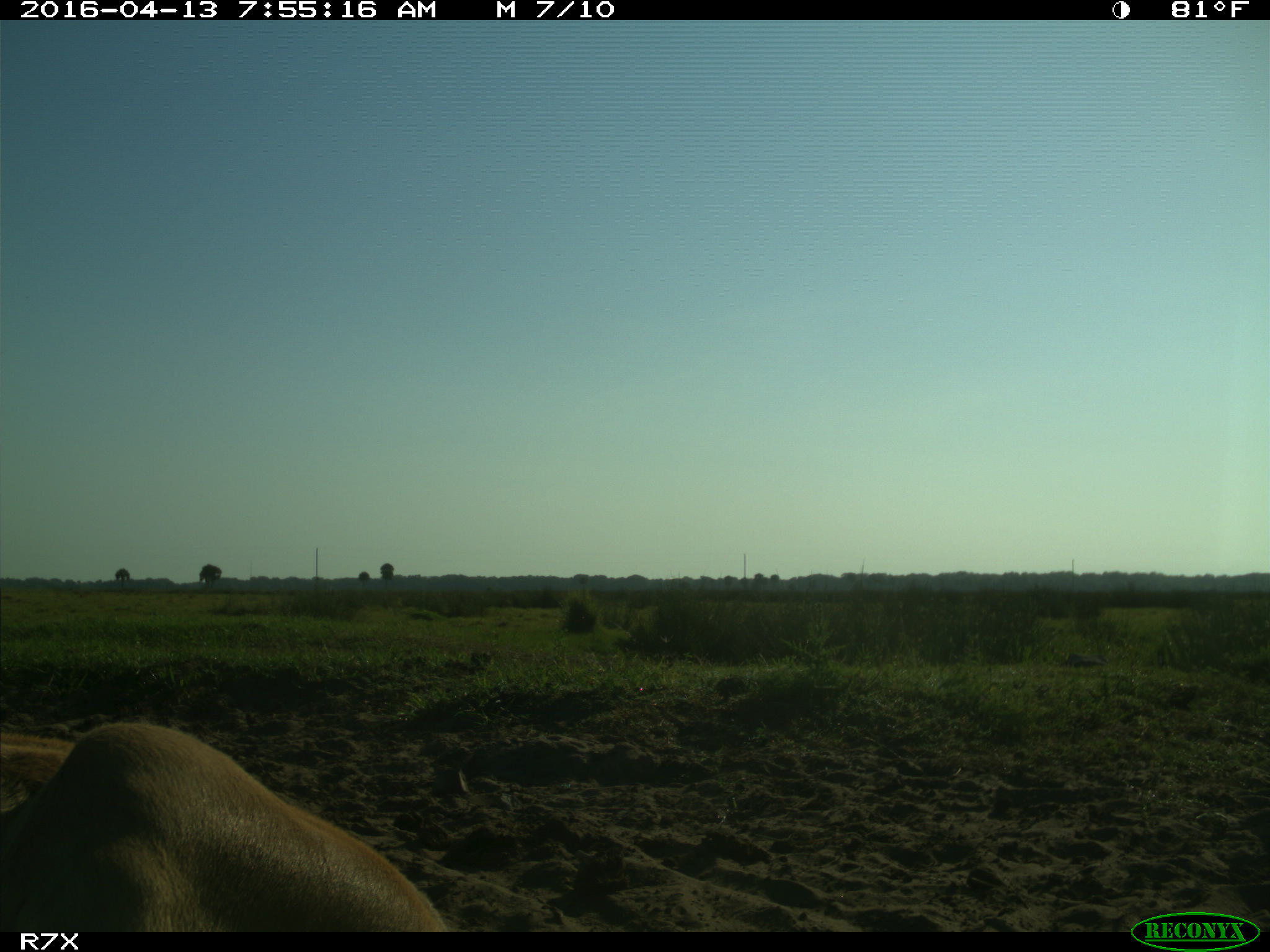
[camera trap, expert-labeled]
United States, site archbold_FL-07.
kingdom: Animalia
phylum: Chordata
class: Mammalia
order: Artiodactyla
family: Bovidae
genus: Bos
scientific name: Bos taurus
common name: domestic cow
Bos taurus (domestic cow).